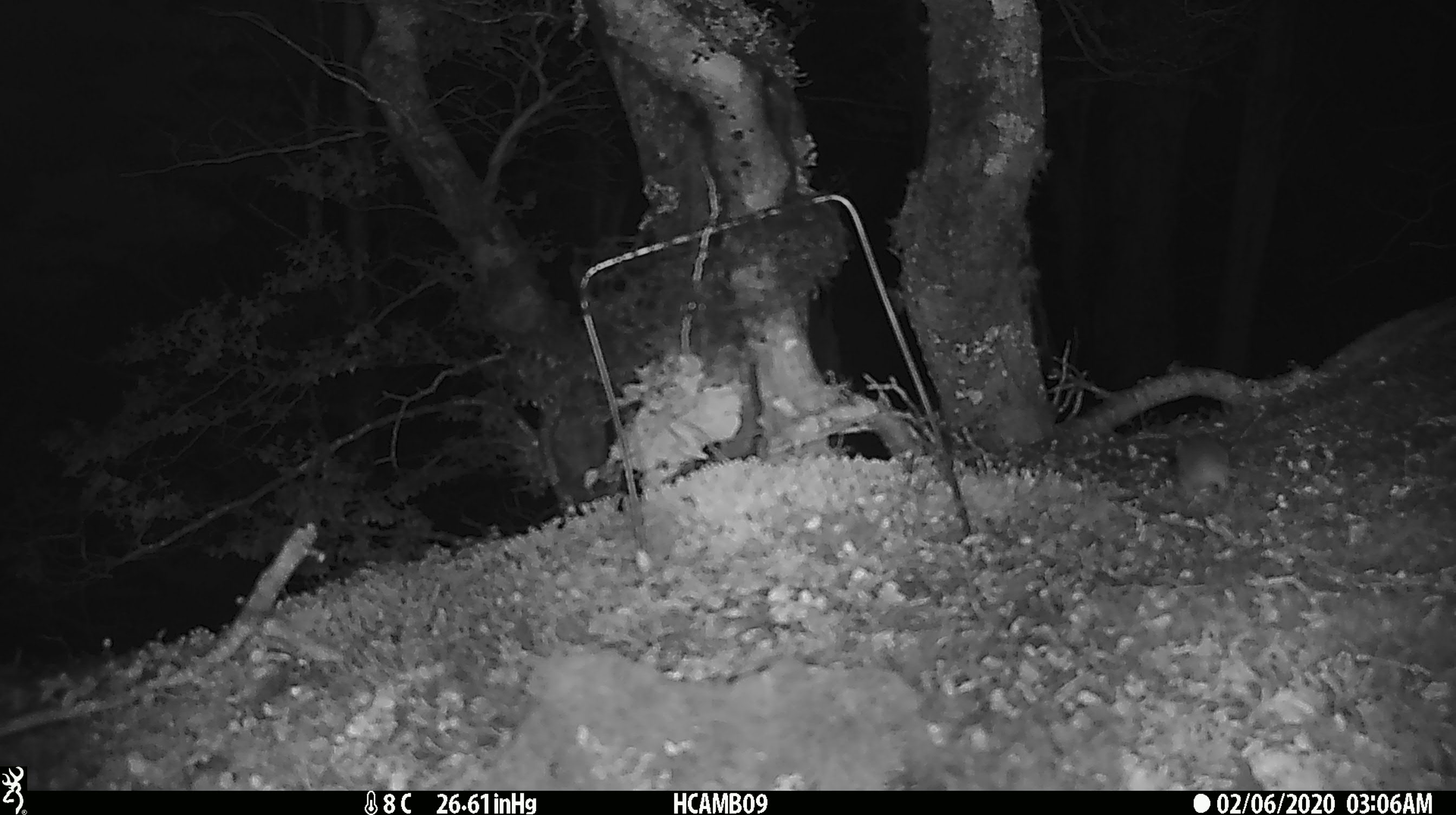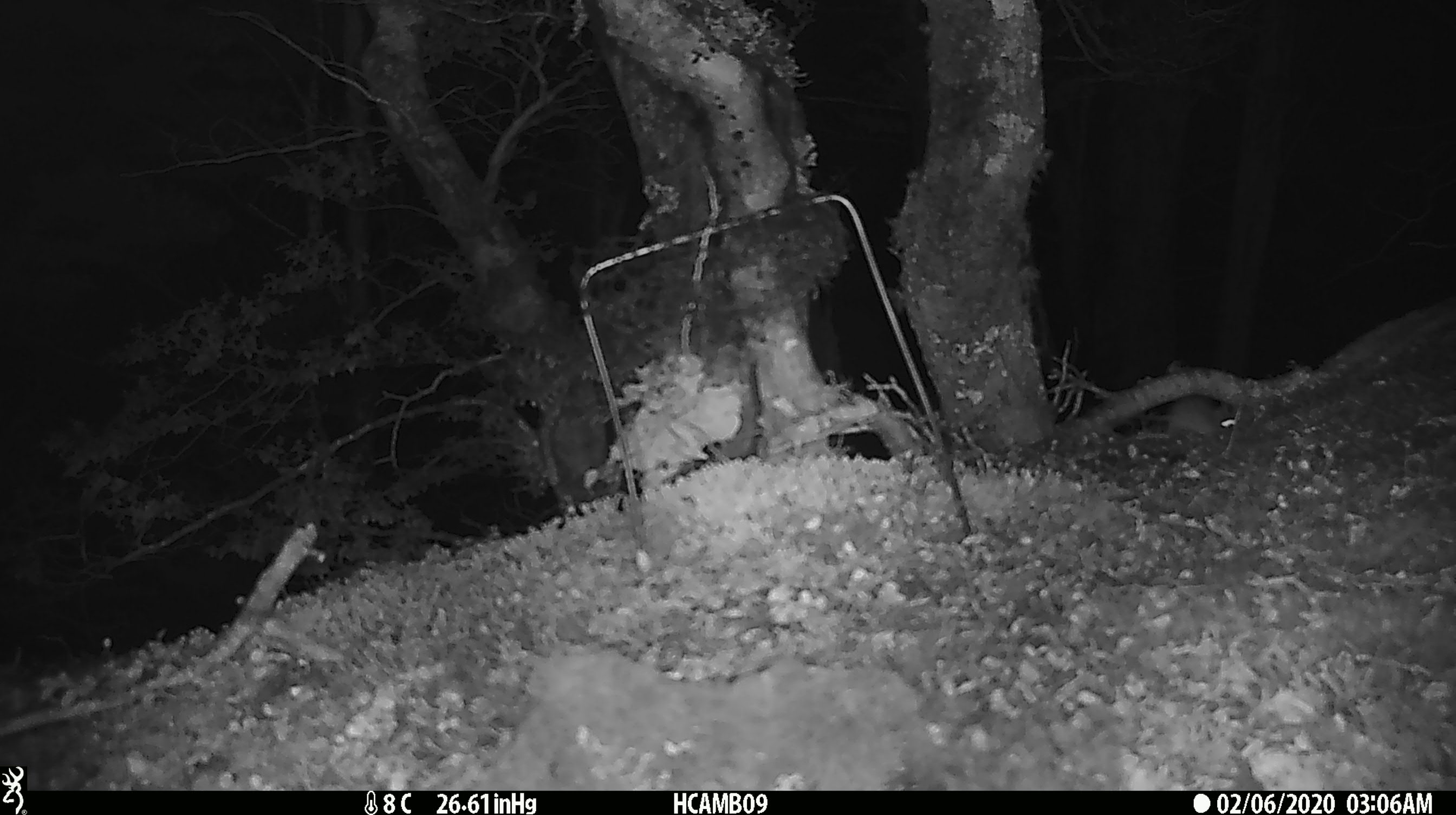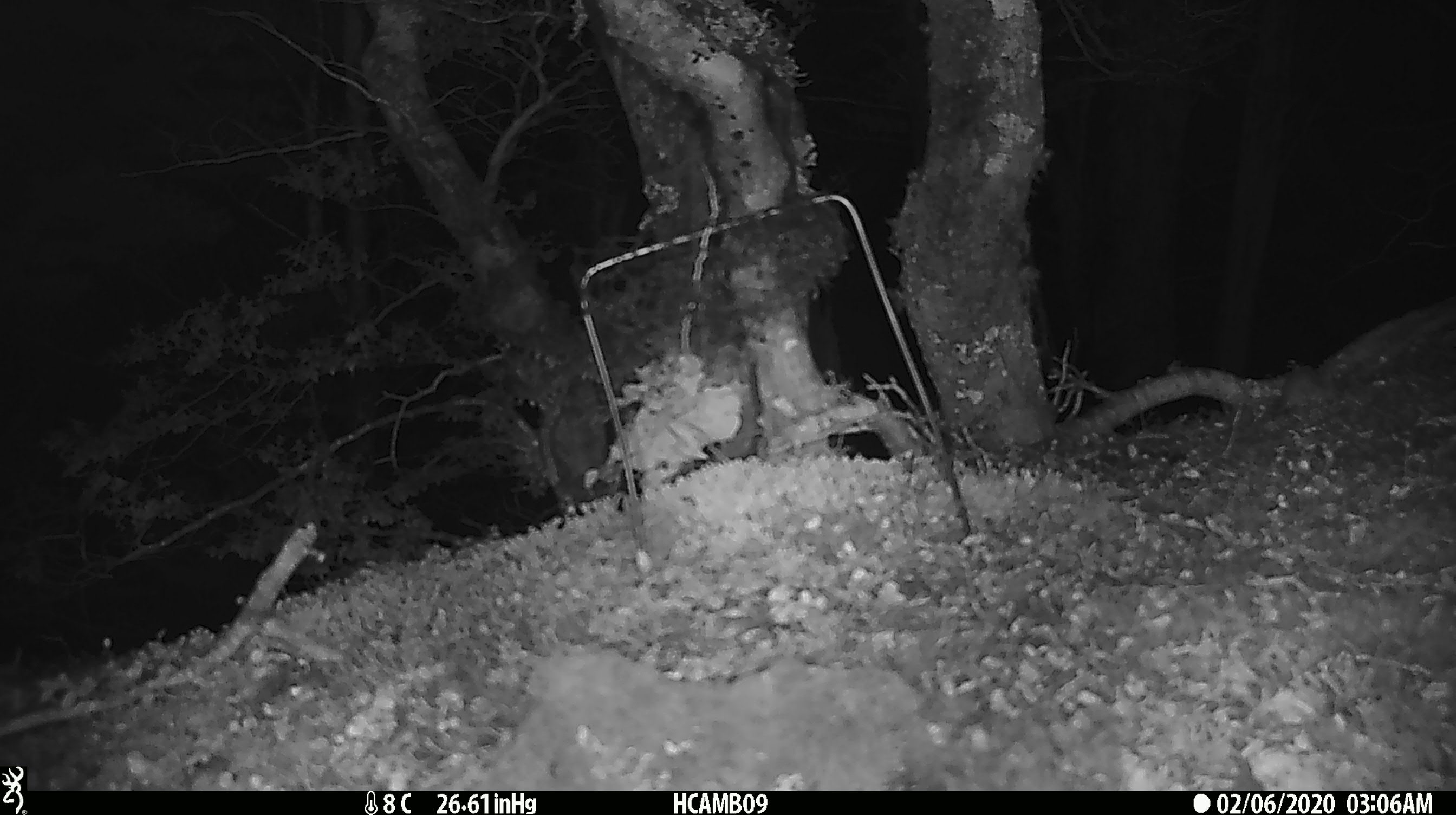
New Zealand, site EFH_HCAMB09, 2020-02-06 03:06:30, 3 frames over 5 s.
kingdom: Animalia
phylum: Chordata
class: Mammalia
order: Rodentia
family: Muridae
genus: Mus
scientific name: Mus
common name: mouse